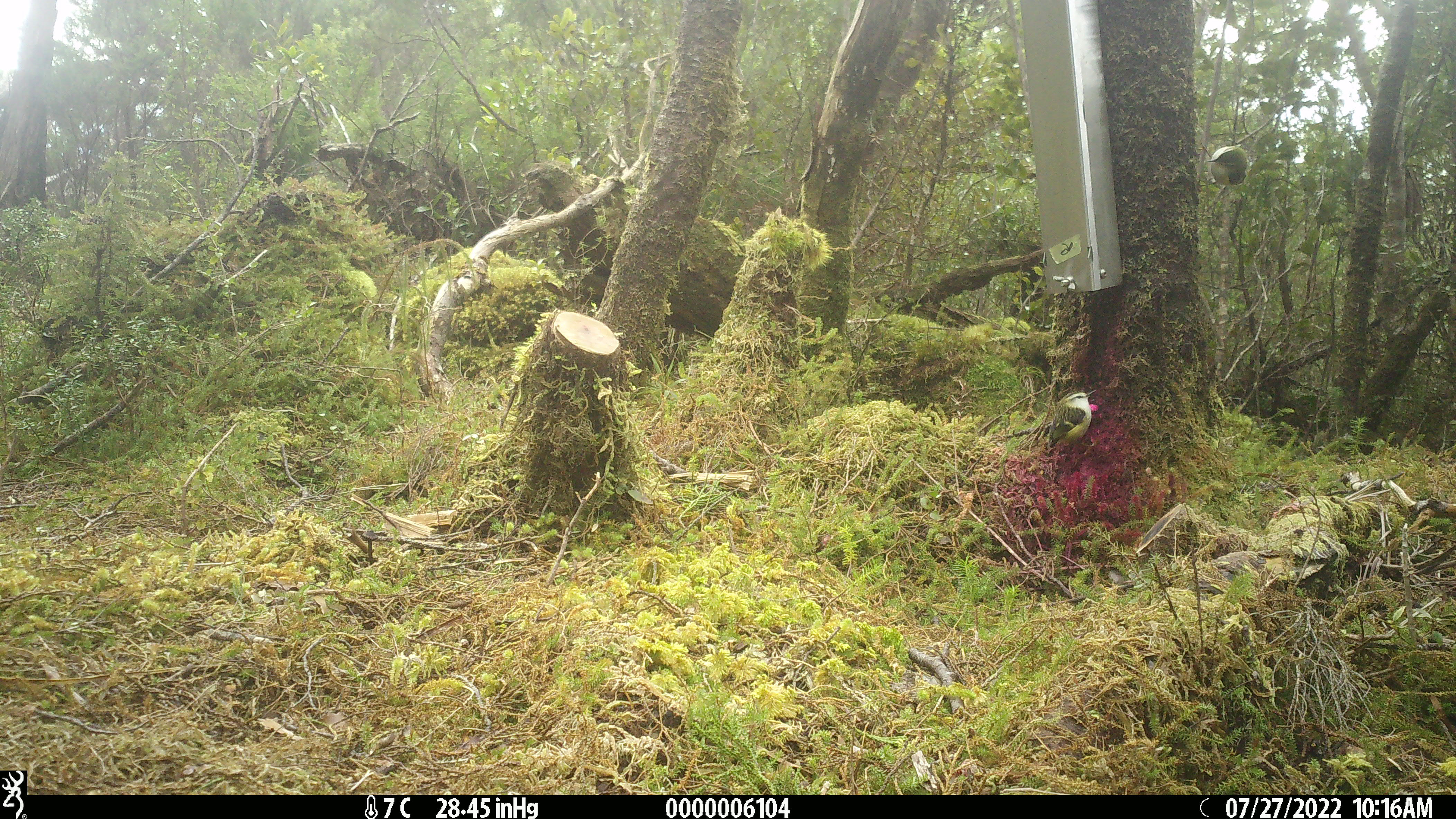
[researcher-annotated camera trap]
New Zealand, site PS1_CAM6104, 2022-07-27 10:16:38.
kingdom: Animalia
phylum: Chordata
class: Aves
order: Passeriformes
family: Acanthisittidae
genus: Acanthisitta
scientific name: Acanthisitta chloris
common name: rifleman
Rifleman (Acanthisitta chloris).